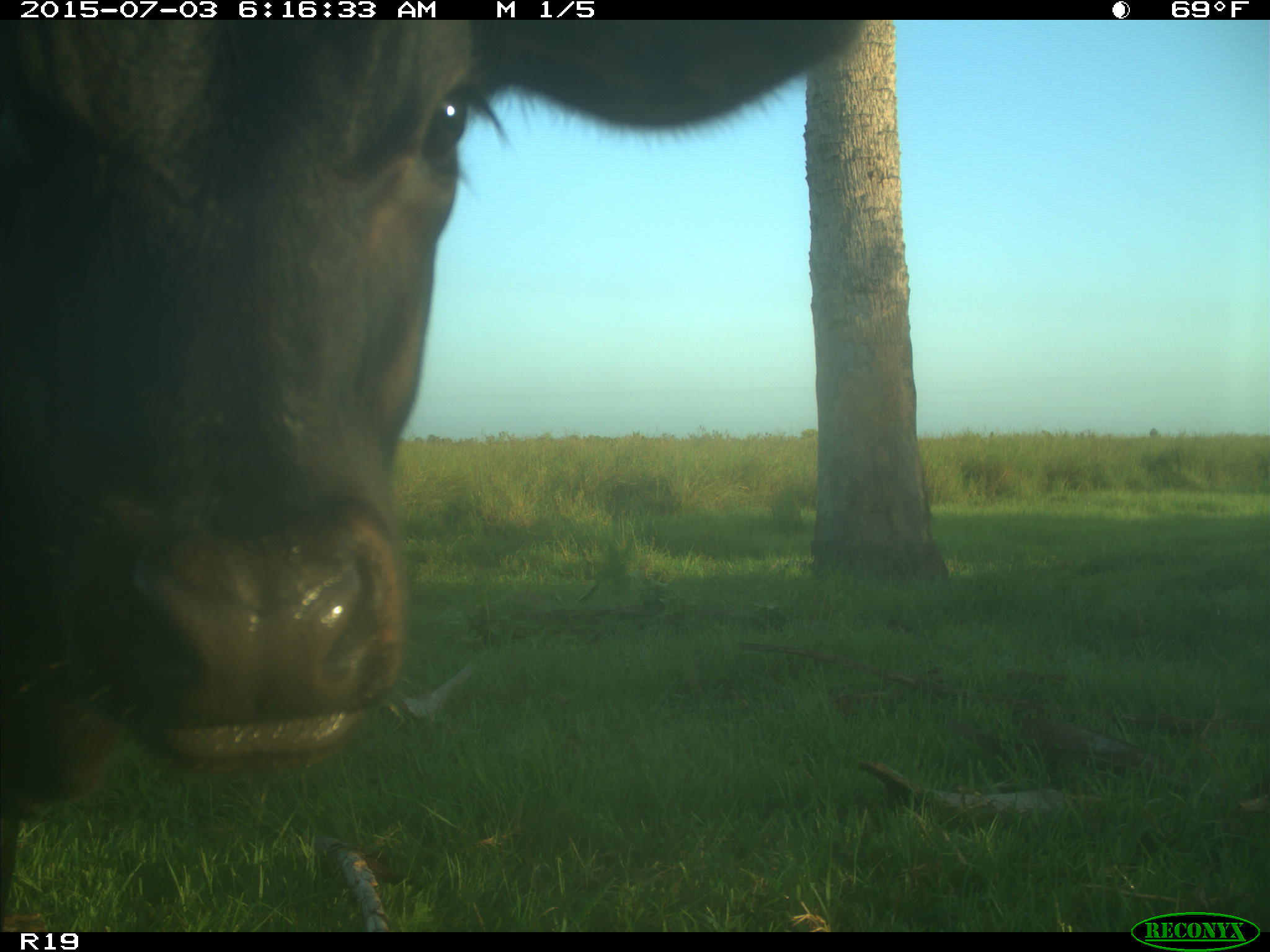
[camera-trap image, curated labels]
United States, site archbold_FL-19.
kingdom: Animalia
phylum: Chordata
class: Mammalia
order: Artiodactyla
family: Bovidae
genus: Bos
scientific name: Bos taurus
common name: domestic cow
Bos taurus (domestic cow).